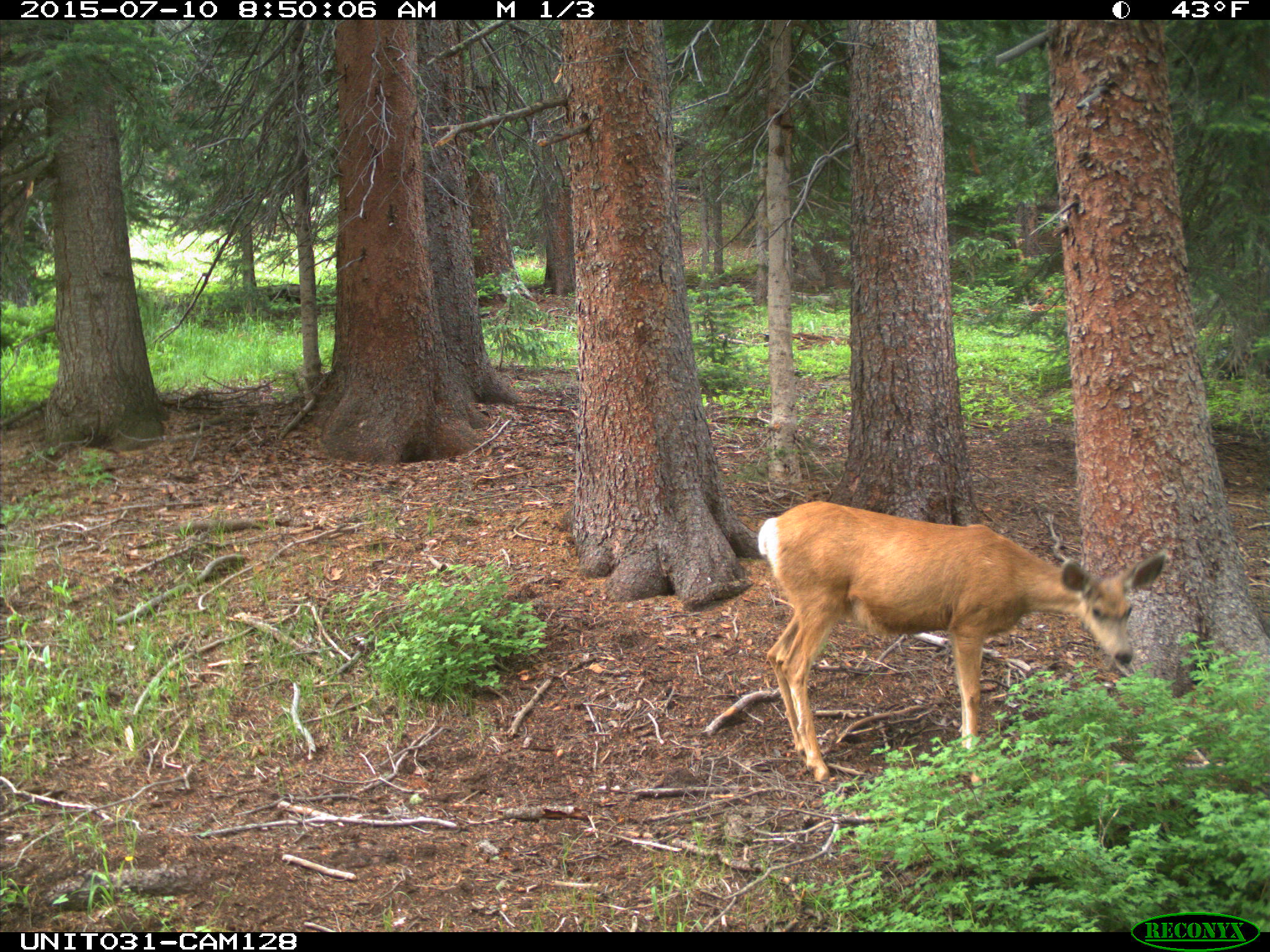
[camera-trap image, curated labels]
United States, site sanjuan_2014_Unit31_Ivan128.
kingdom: Animalia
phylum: Chordata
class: Mammalia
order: Artiodactyla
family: Cervidae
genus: Odocoileus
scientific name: Odocoileus hemionus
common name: mule deer